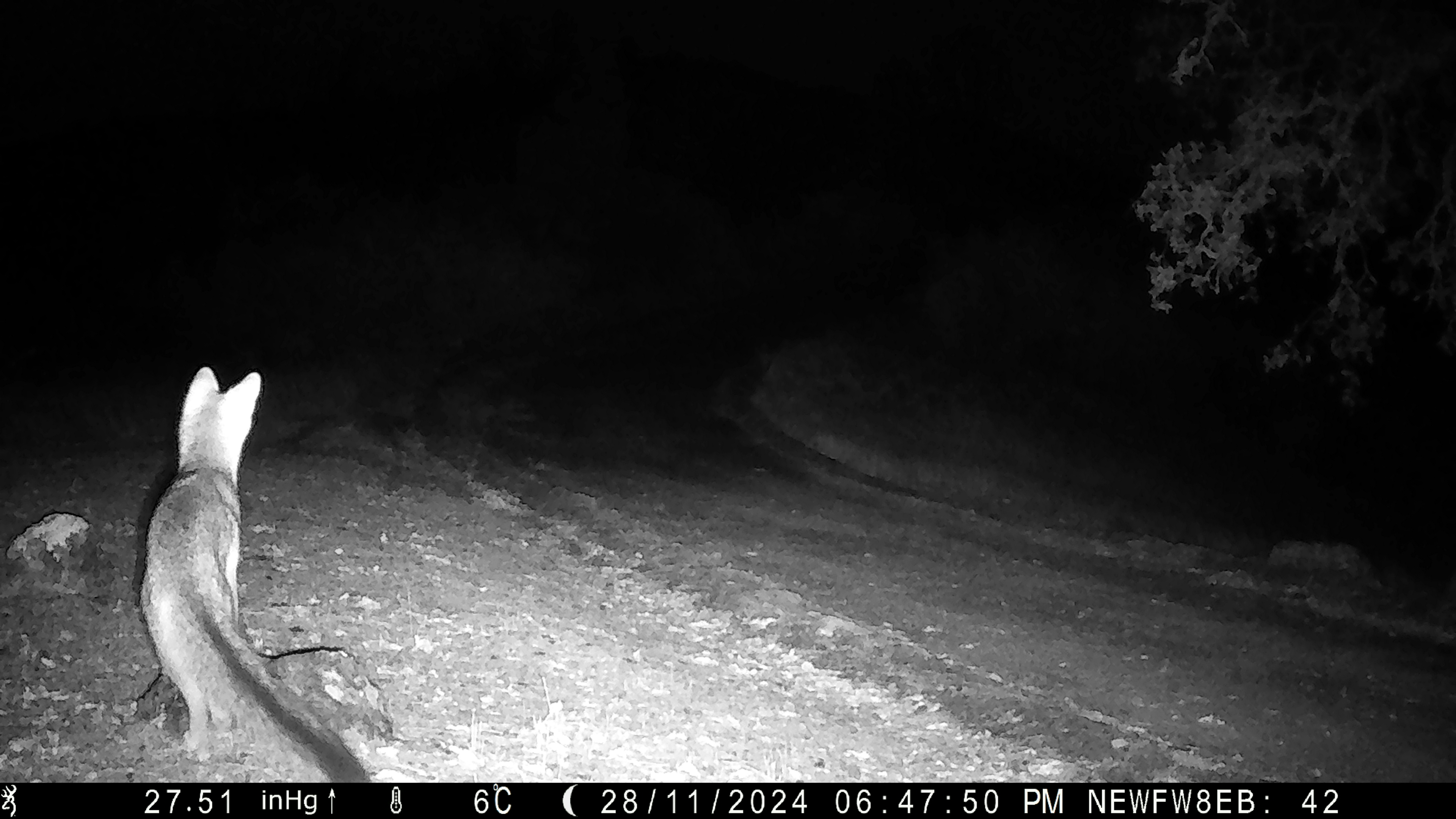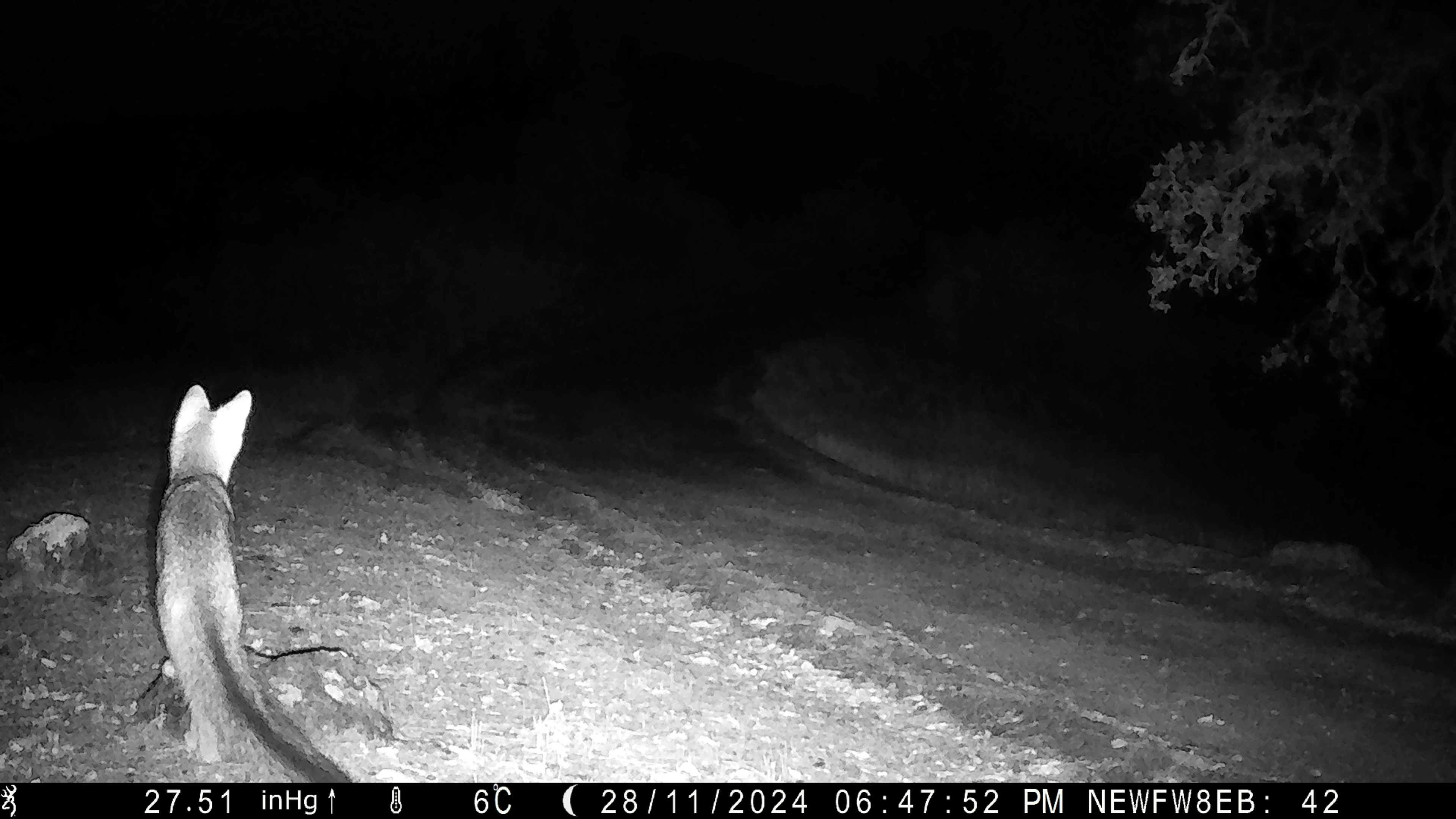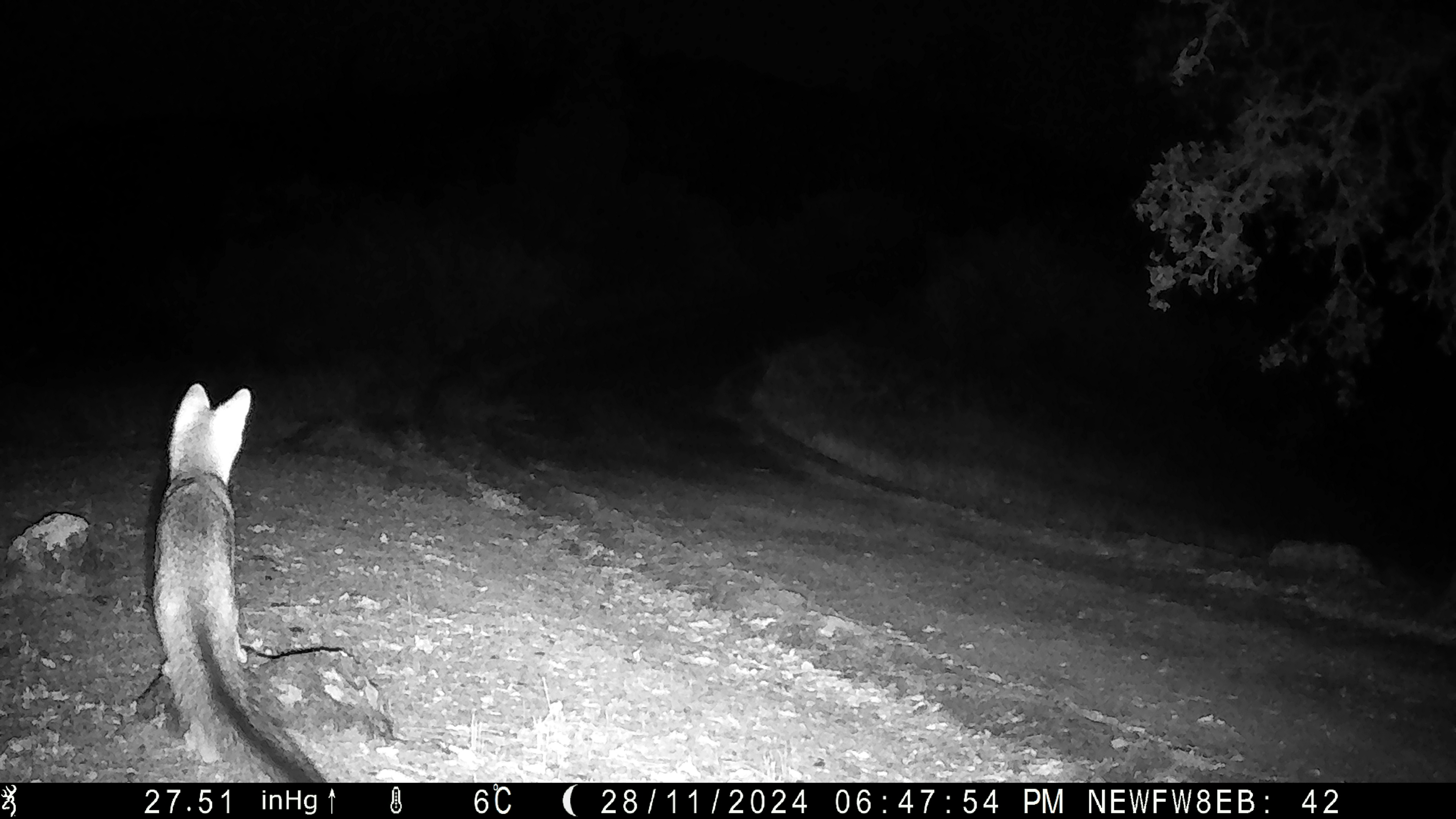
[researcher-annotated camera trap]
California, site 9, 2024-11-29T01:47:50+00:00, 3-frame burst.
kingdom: Animalia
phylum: Chordata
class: Mammalia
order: Carnivora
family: Canidae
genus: Urocyon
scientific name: Urocyon cinereoargenteus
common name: gray fox